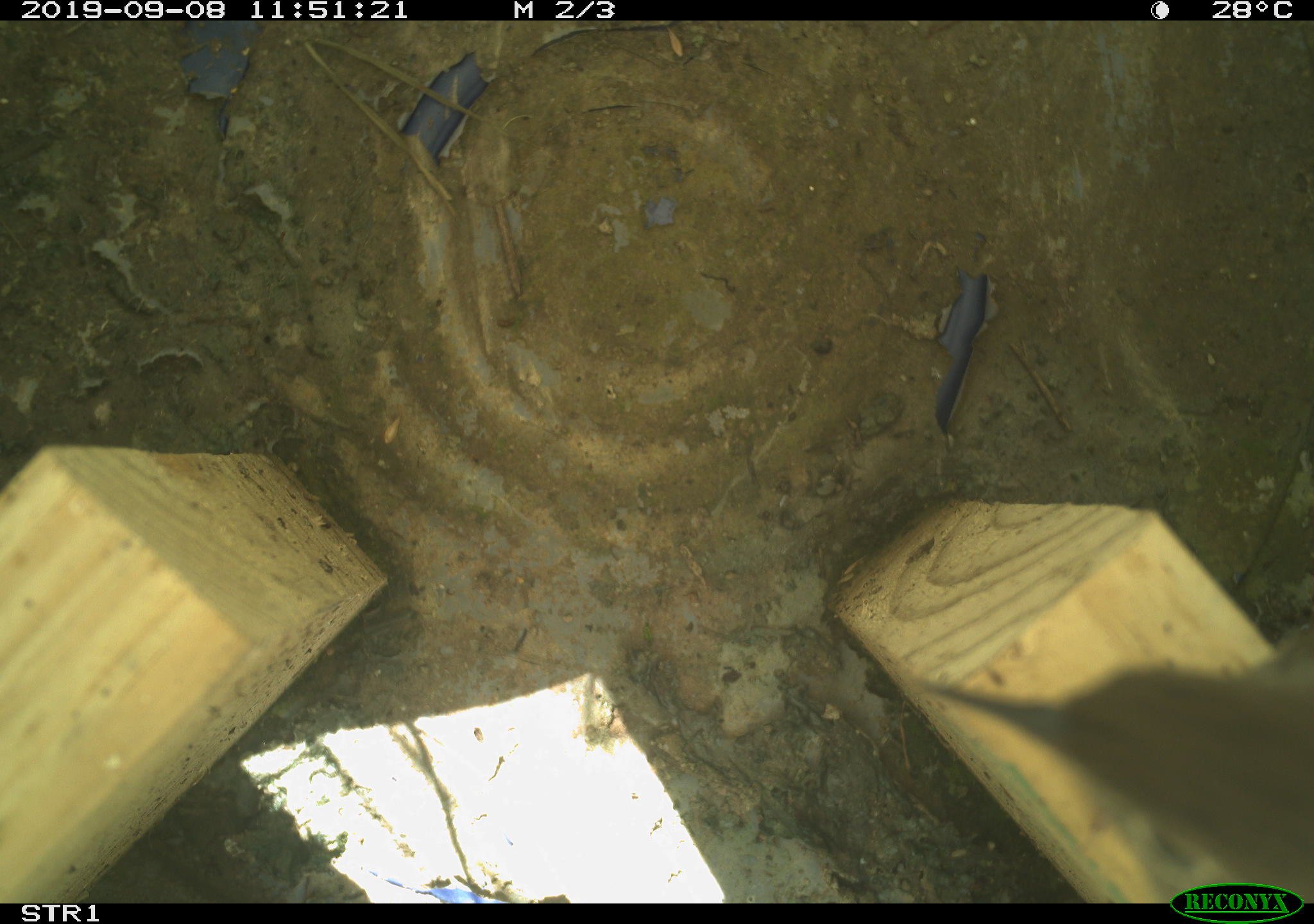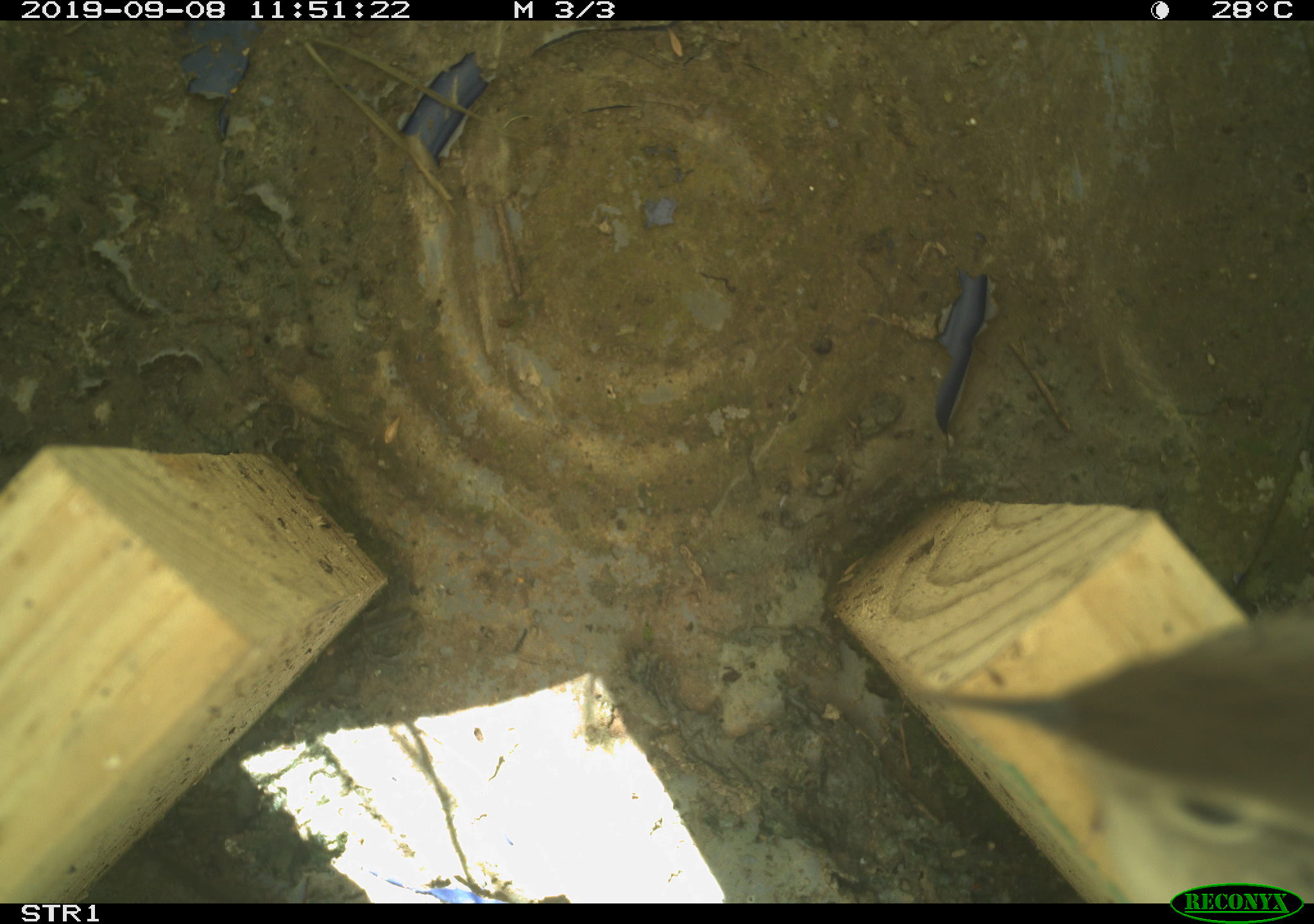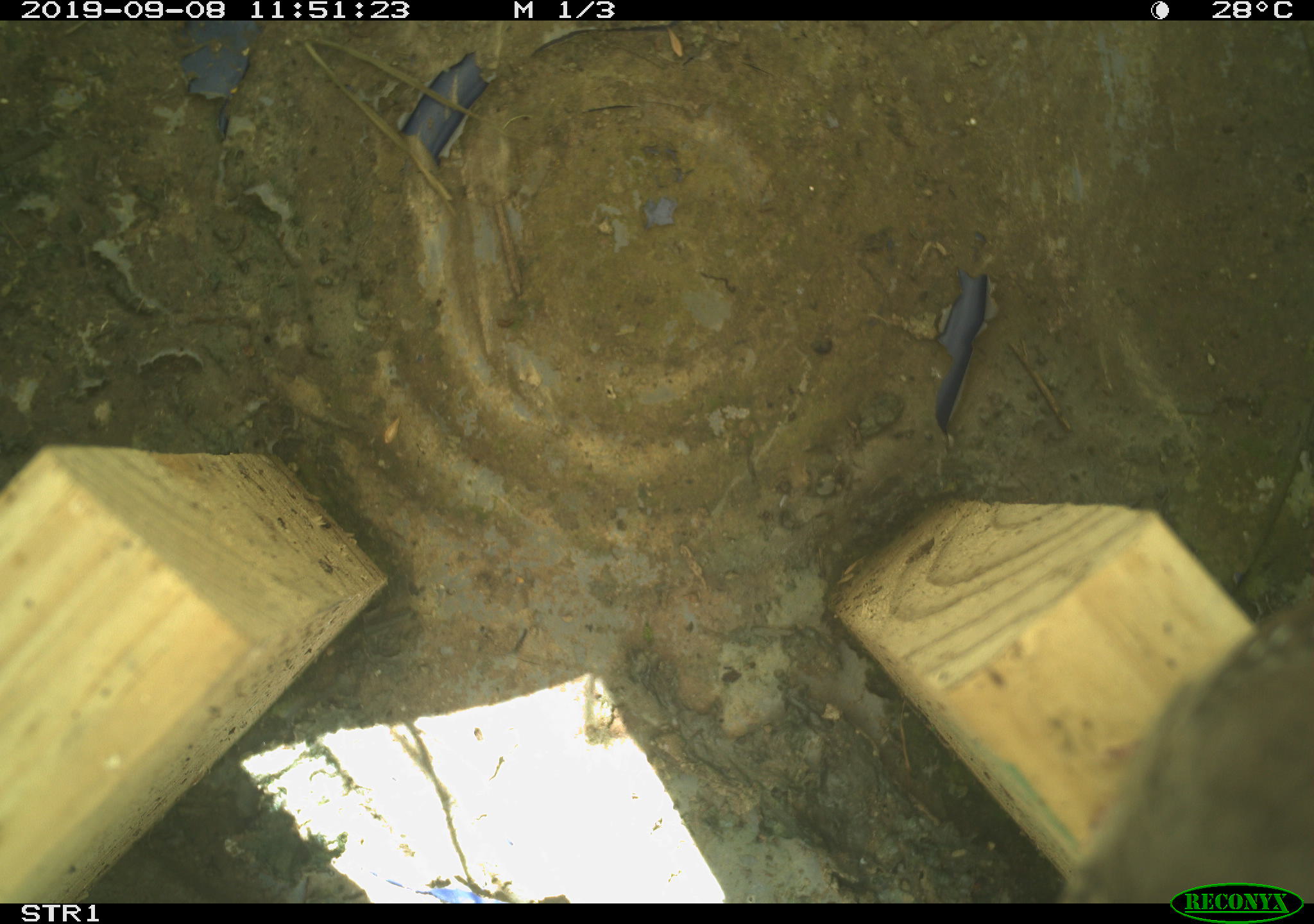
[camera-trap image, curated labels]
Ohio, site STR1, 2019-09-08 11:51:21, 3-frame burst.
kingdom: Animalia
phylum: Chordata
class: Aves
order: Passeriformes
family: Troglodytidae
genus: Troglodytes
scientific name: Troglodytes aedon aedon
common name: northern house wren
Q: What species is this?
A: Northern house wren (Troglodytes aedon aedon).